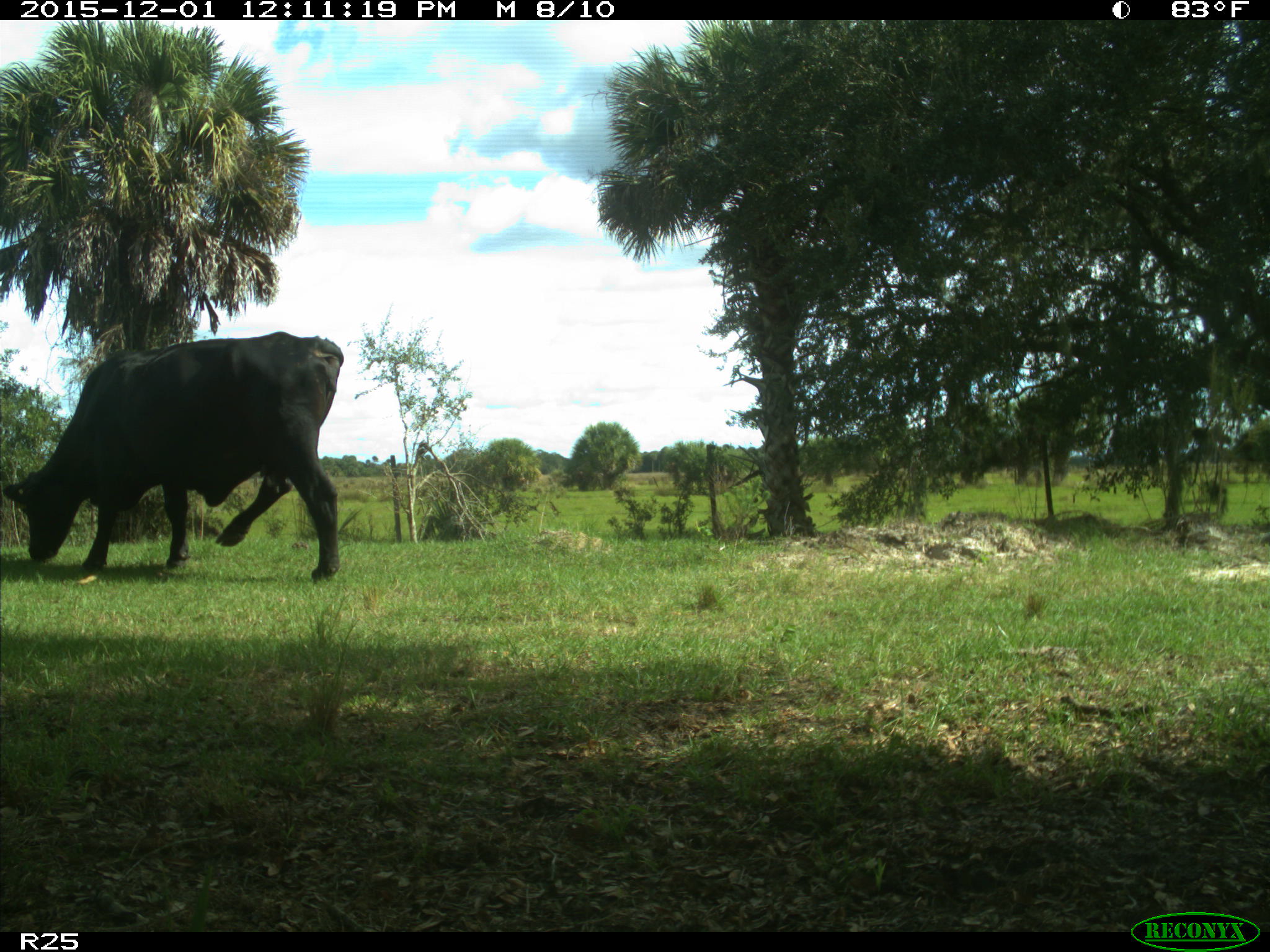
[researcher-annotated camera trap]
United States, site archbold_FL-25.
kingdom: Animalia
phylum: Chordata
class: Mammalia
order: Artiodactyla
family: Bovidae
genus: Bos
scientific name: Bos taurus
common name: domestic cow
Bos taurus (domestic cow).